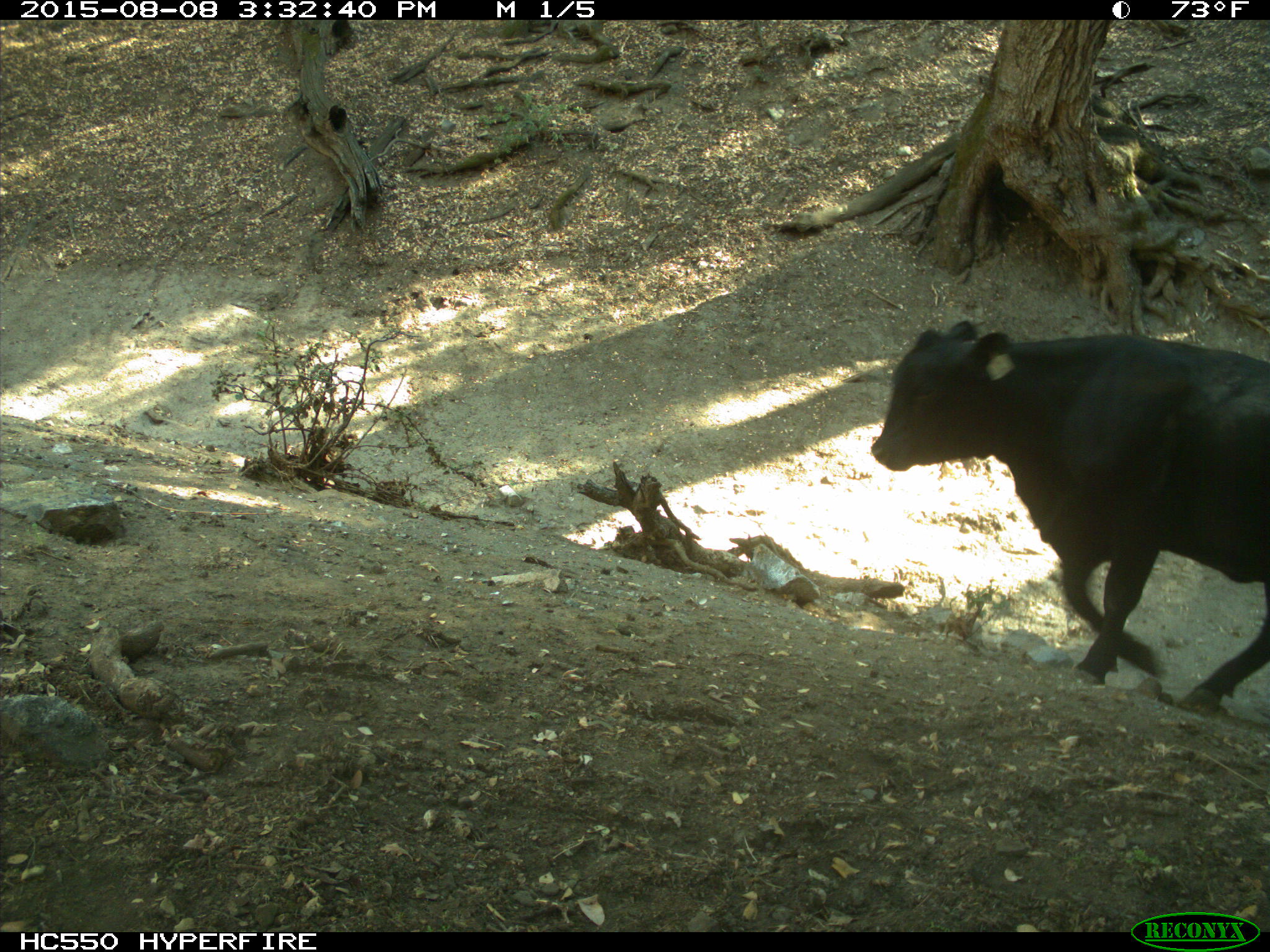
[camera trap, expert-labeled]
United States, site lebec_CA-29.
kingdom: Animalia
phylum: Chordata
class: Mammalia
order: Artiodactyla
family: Bovidae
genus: Bos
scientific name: Bos taurus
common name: domestic cow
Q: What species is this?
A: Bos taurus (domestic cow).